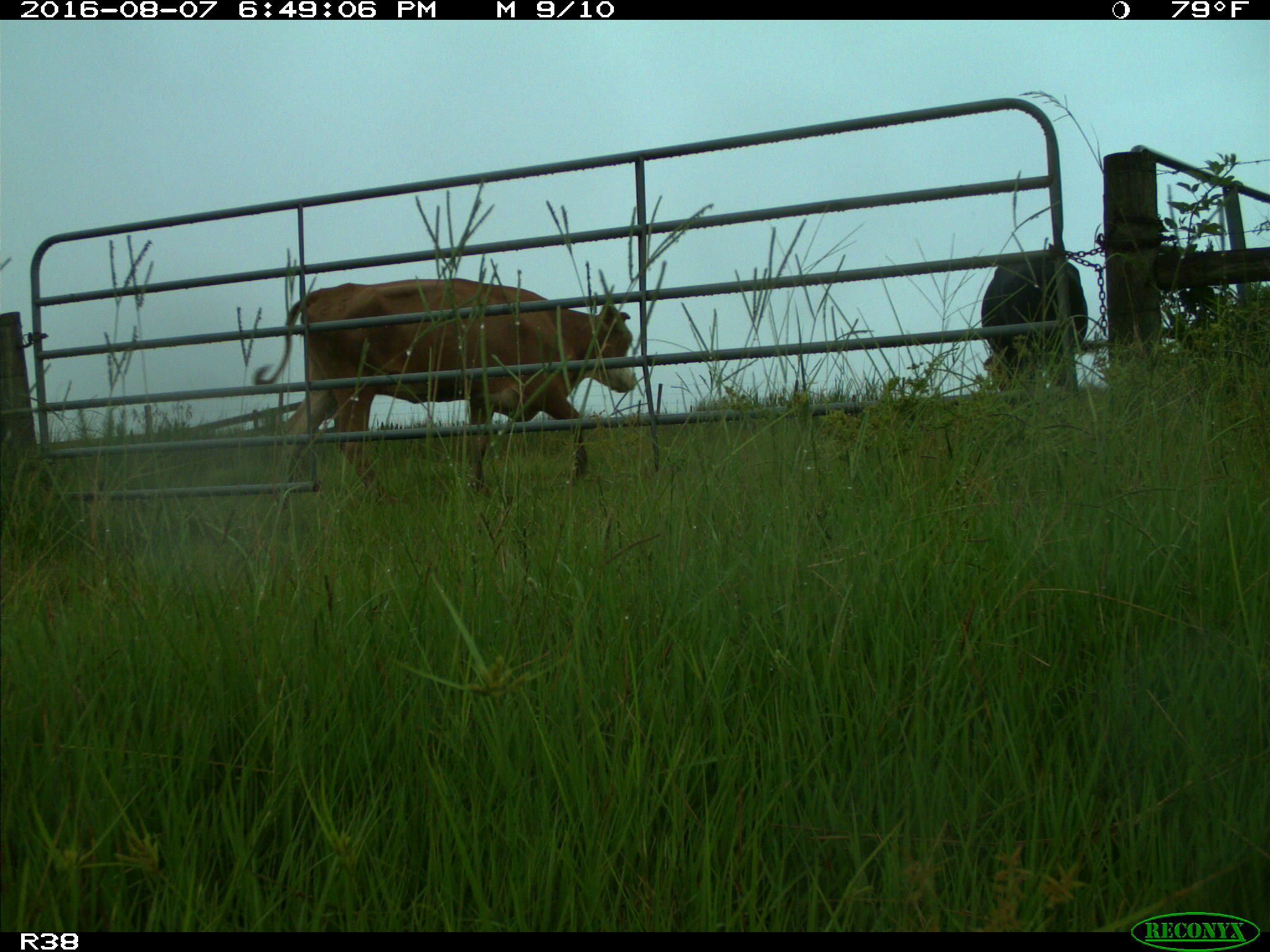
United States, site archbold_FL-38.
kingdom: Animalia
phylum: Chordata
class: Mammalia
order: Artiodactyla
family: Bovidae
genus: Bos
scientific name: Bos taurus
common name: domestic cow